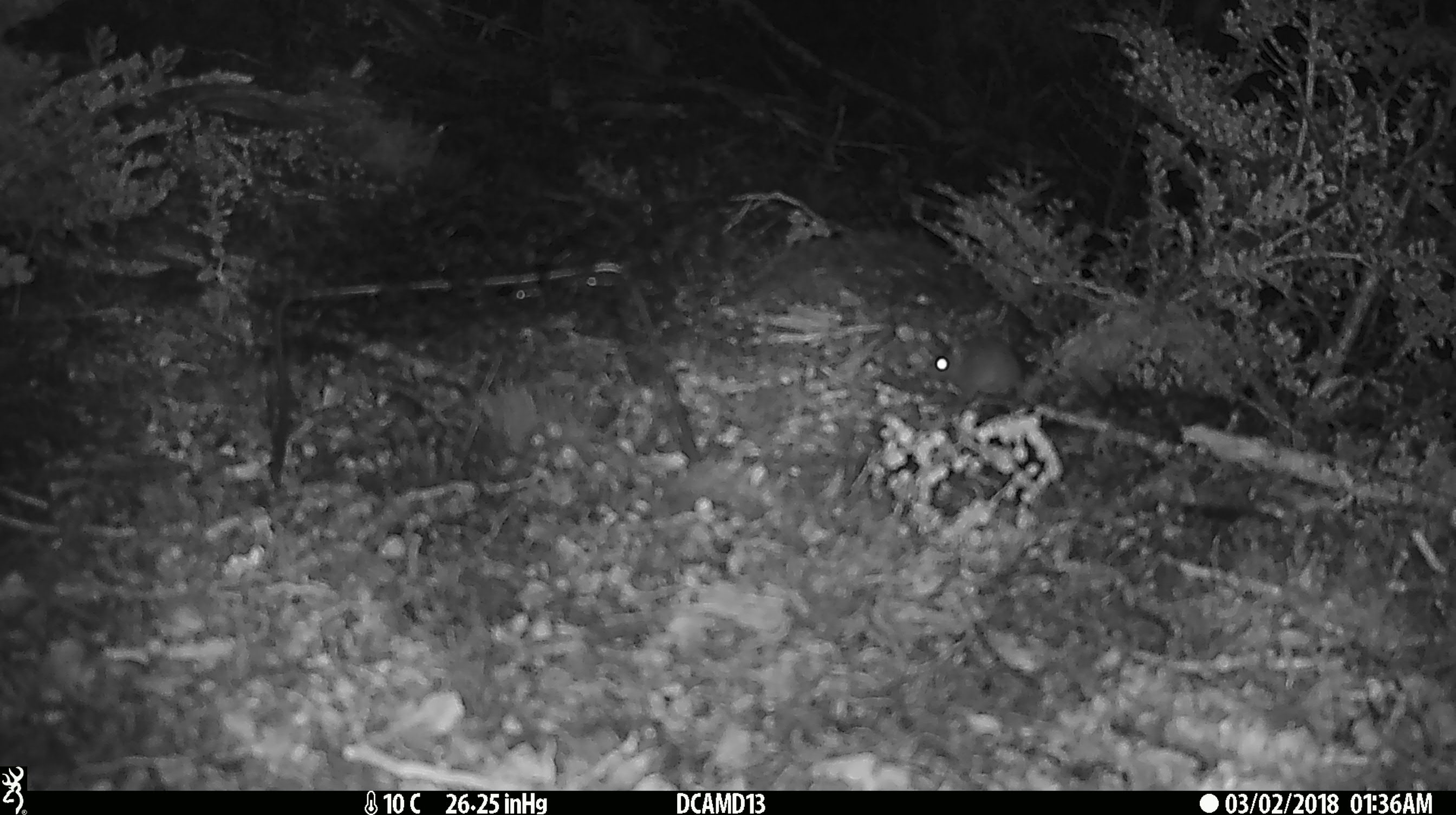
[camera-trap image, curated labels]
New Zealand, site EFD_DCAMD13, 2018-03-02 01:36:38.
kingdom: Animalia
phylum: Chordata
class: Mammalia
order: Rodentia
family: Muridae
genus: Mus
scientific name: Mus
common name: mouse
Mouse (Mus).